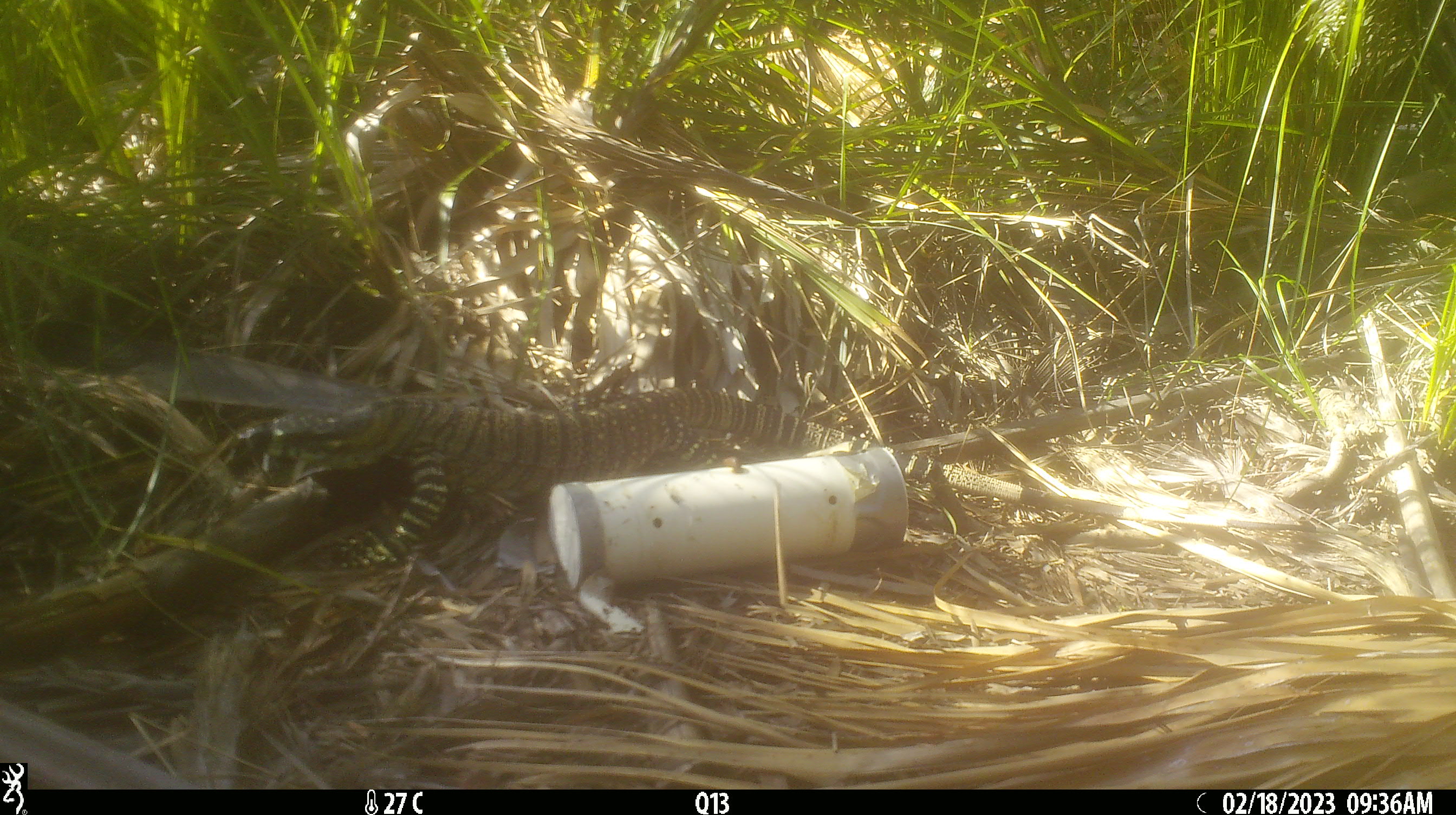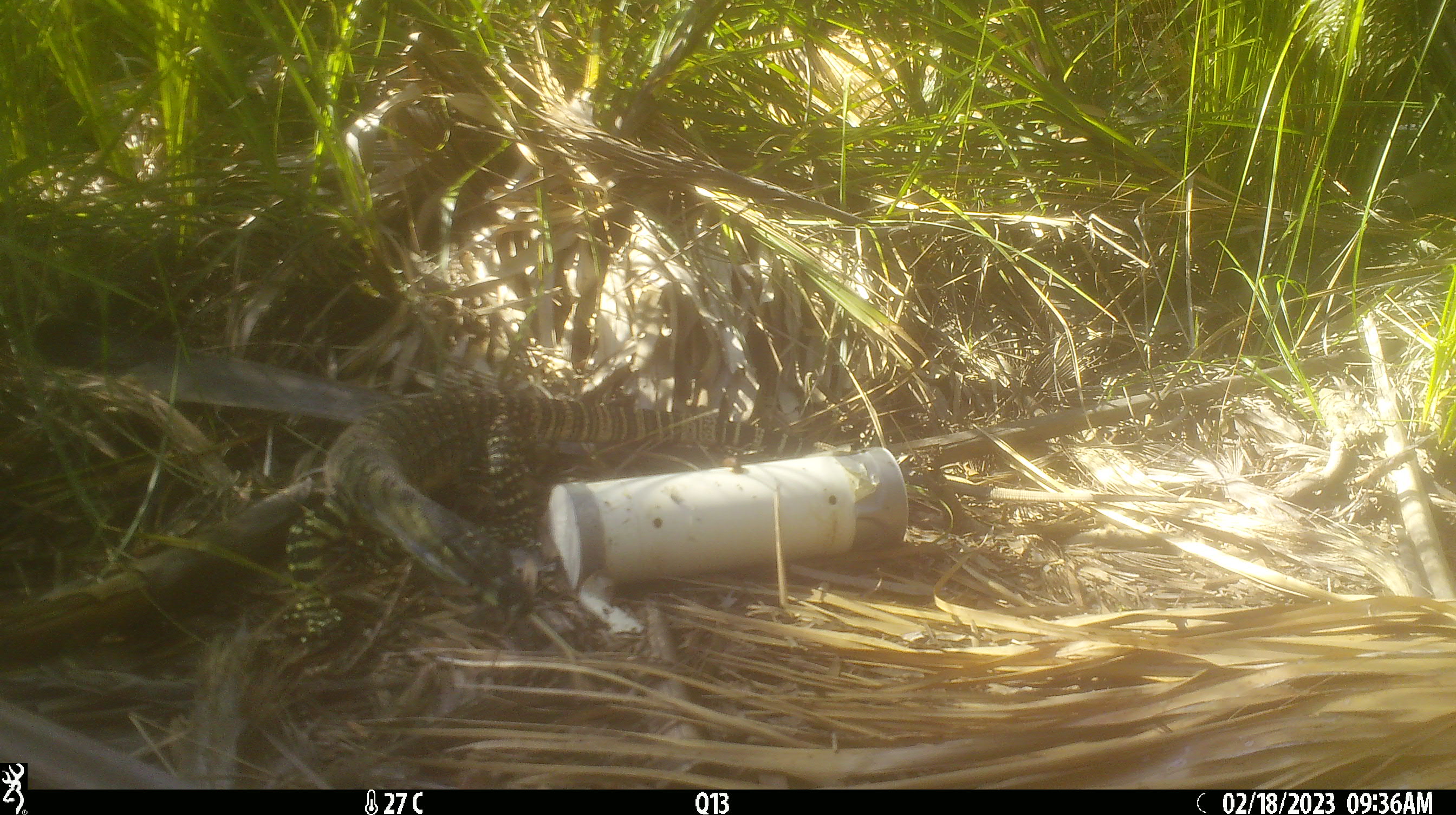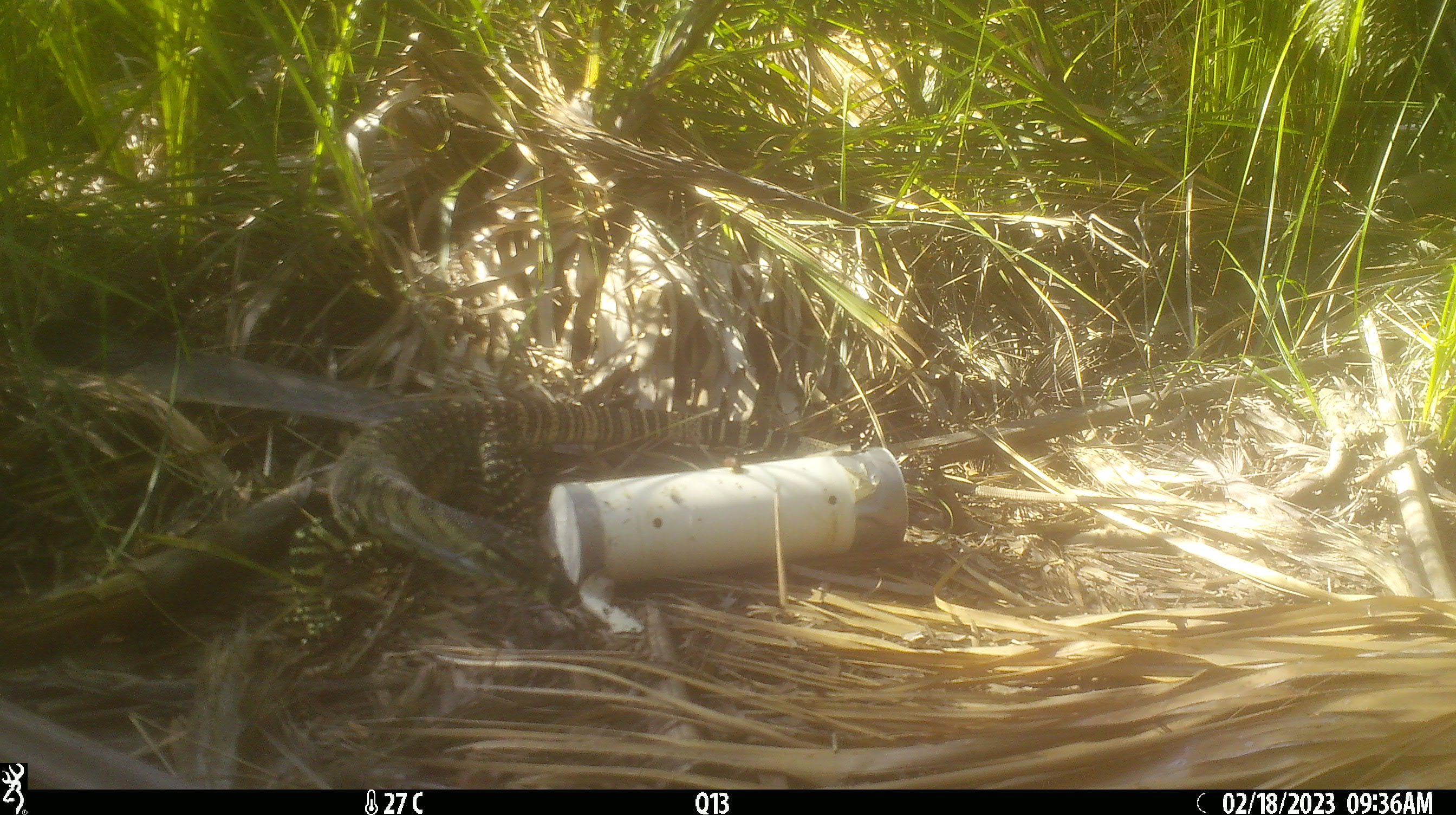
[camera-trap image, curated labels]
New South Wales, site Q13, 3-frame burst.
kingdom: Animalia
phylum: Chordata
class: Reptilia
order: Squamata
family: Varanidae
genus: Varanus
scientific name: Varanus varius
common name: lace monitor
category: goanna